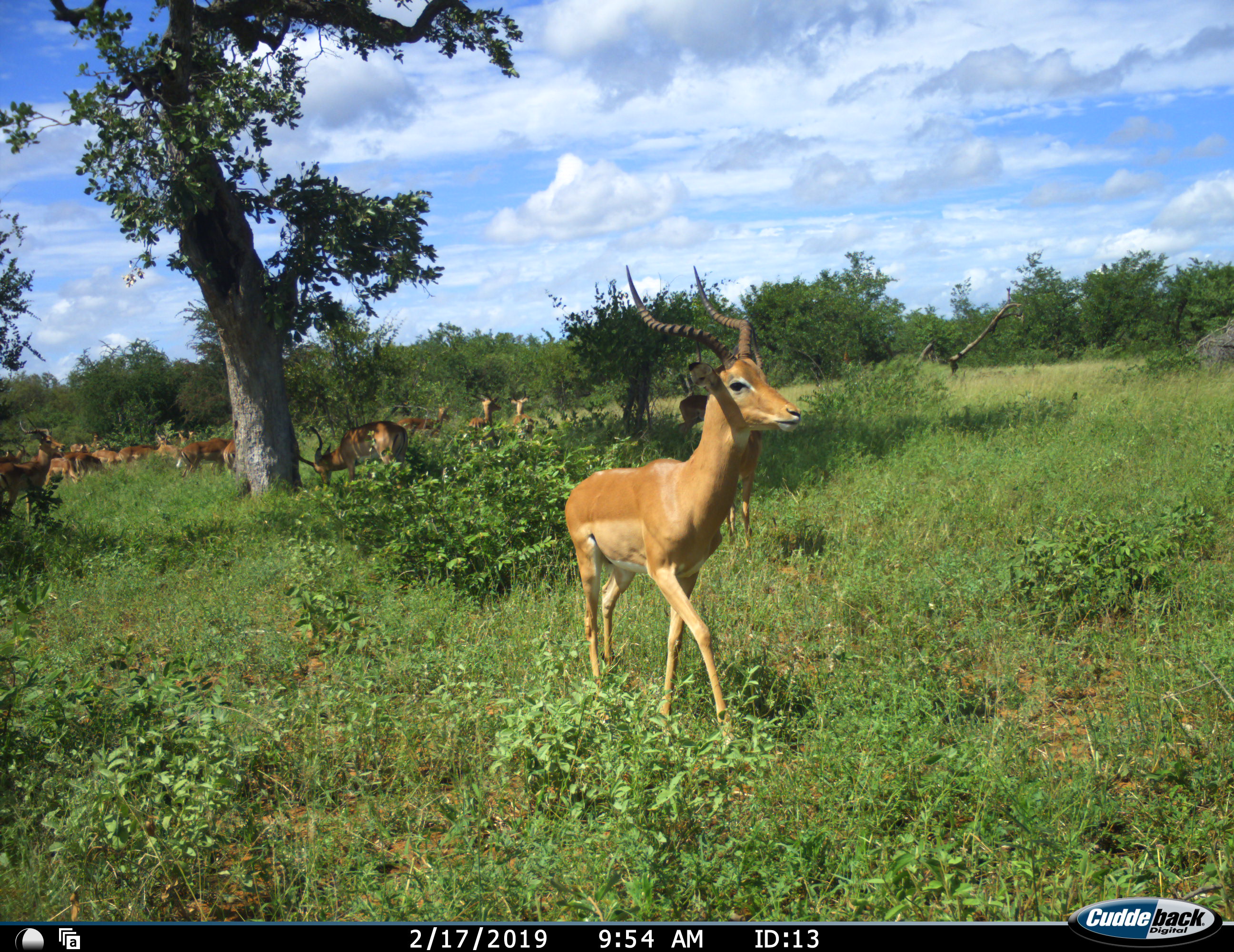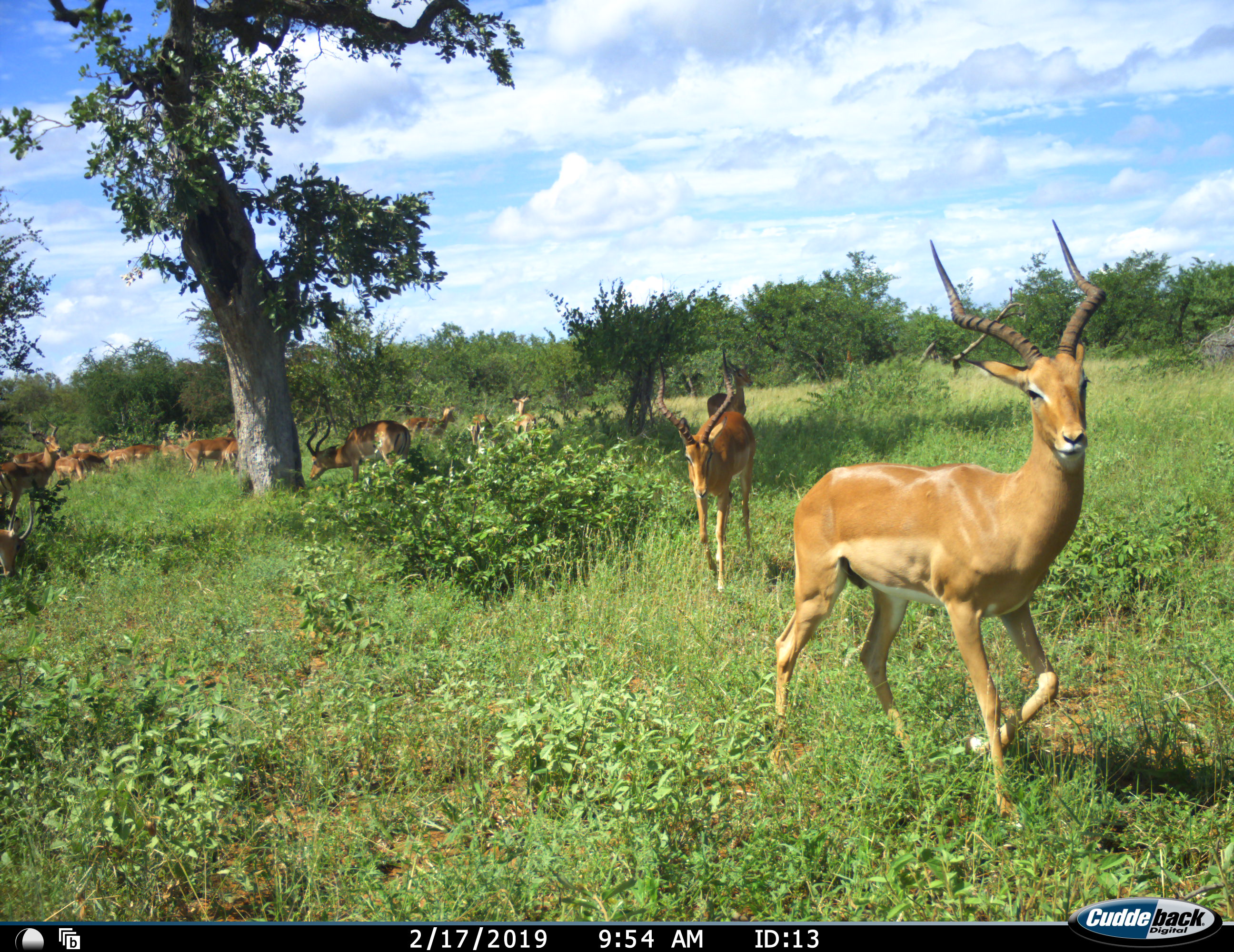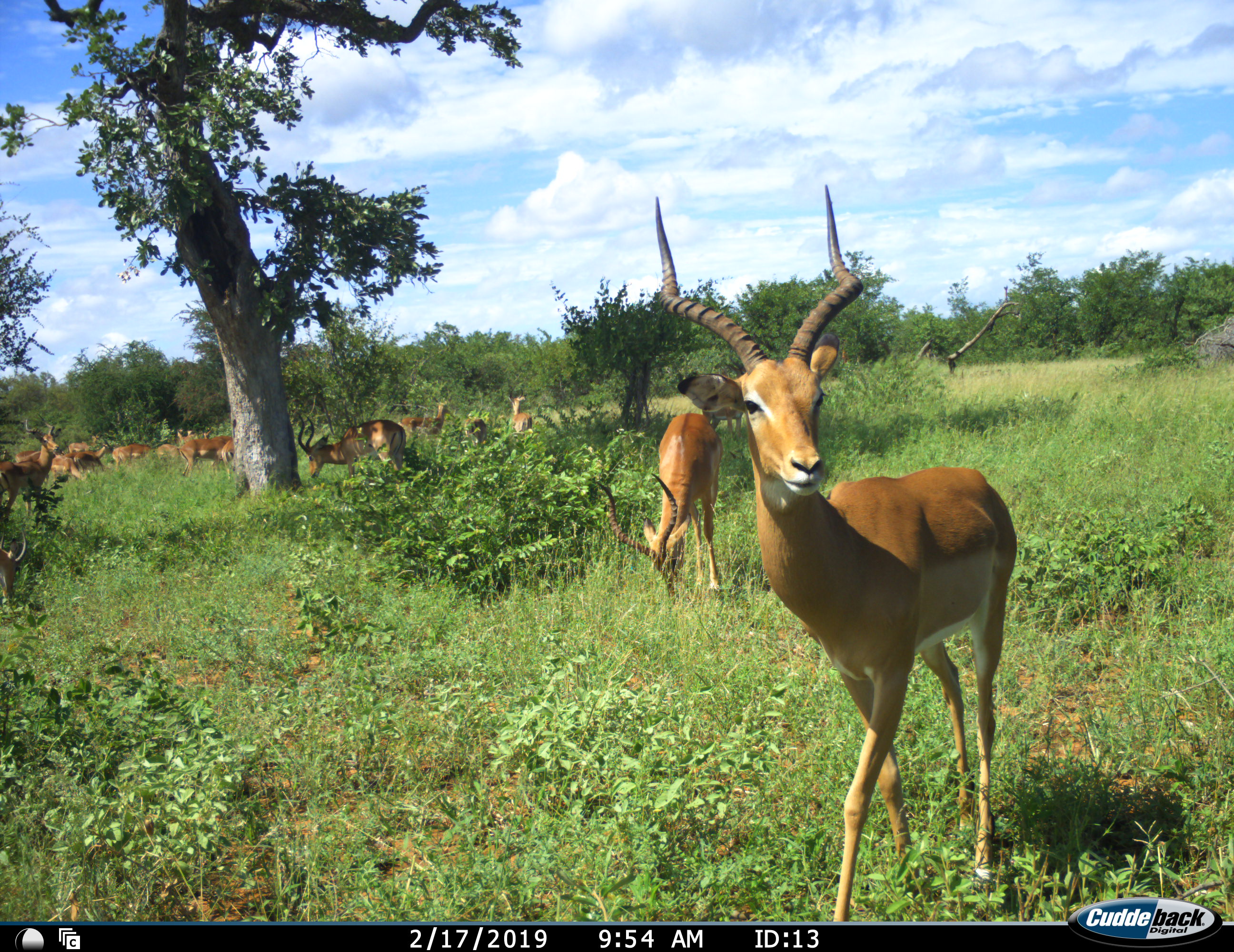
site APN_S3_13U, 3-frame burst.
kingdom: Animalia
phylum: Chordata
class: Mammalia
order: Artiodactyla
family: Bovidae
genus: Aepyceros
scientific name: Aepyceros melampus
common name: impala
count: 11-50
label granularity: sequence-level